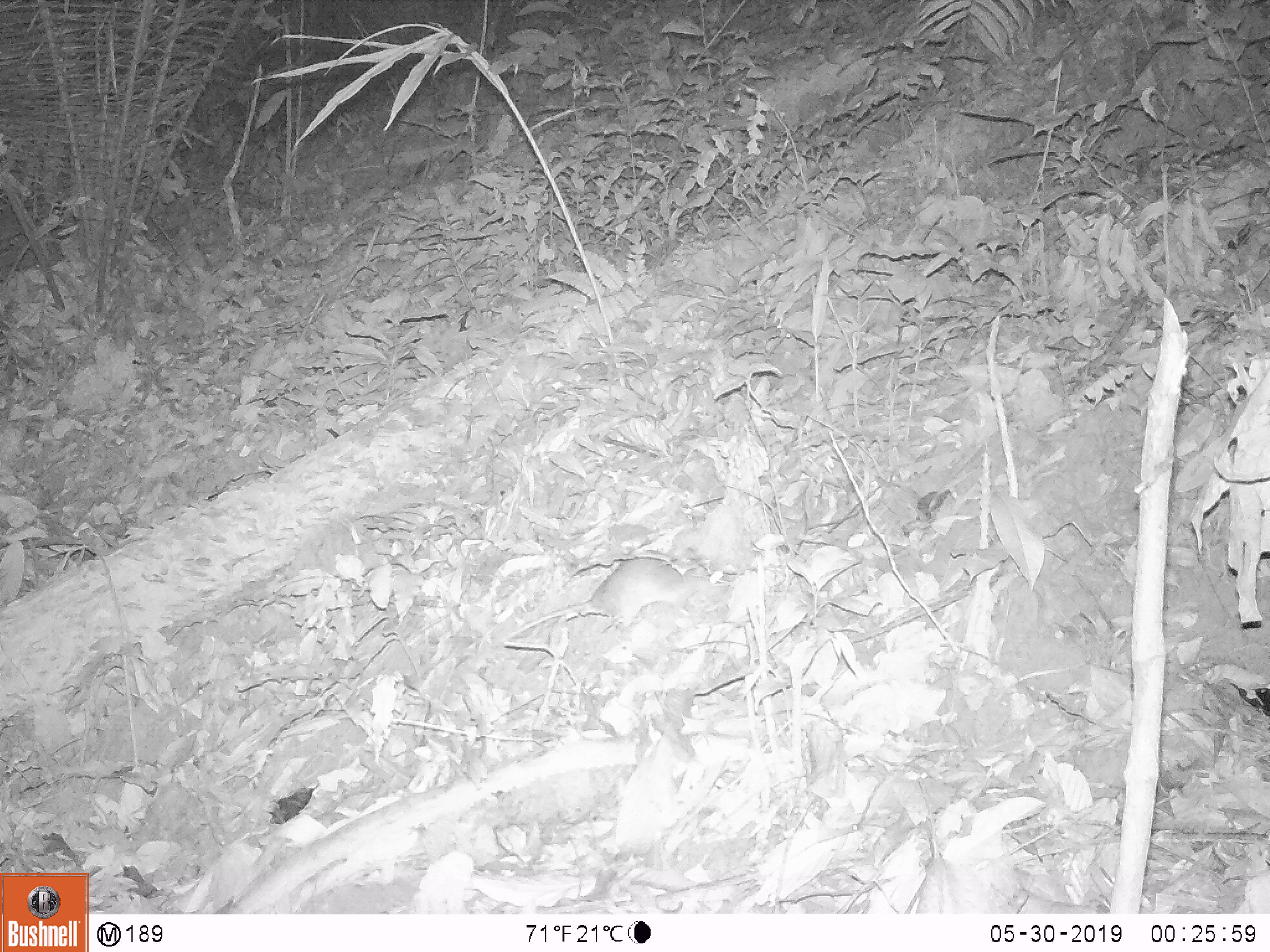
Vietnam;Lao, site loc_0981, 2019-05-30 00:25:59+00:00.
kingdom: Animalia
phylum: Chordata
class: Mammalia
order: Rodentia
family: Muridae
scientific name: Muridae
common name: old-world mice and rats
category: unidentified murid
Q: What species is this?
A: Unidentified murid (old-world mice and rats) (Muridae).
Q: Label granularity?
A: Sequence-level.